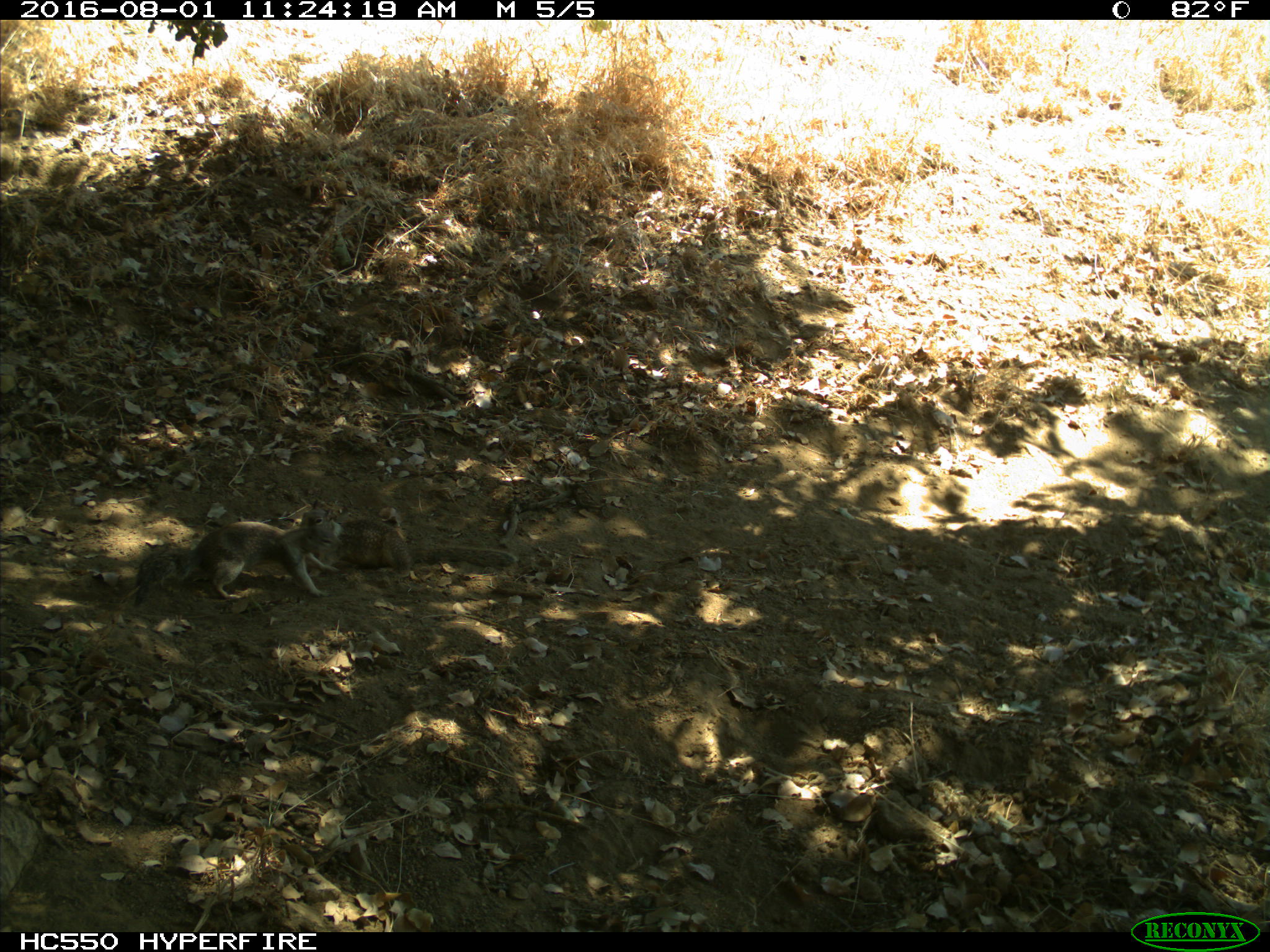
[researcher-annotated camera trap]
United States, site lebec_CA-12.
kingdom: Animalia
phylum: Chordata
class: Mammalia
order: Rodentia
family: Sciuridae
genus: Otospermophilus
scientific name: Otospermophilus beecheyi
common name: california ground squirrel